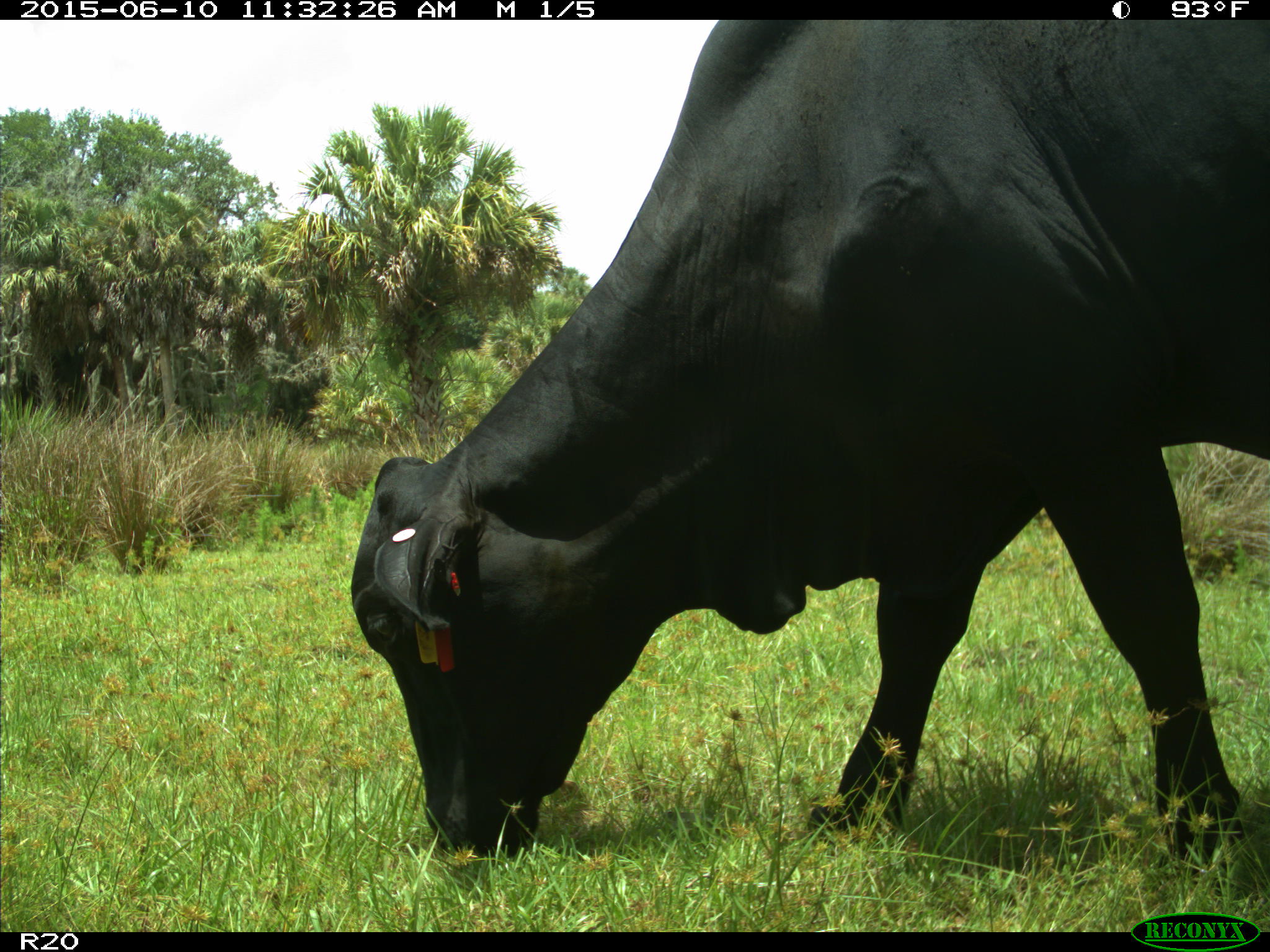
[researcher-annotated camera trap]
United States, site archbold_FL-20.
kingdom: Animalia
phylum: Chordata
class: Mammalia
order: Artiodactyla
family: Bovidae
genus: Bos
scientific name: Bos taurus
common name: domestic cow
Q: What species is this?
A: Bos taurus (domestic cow).